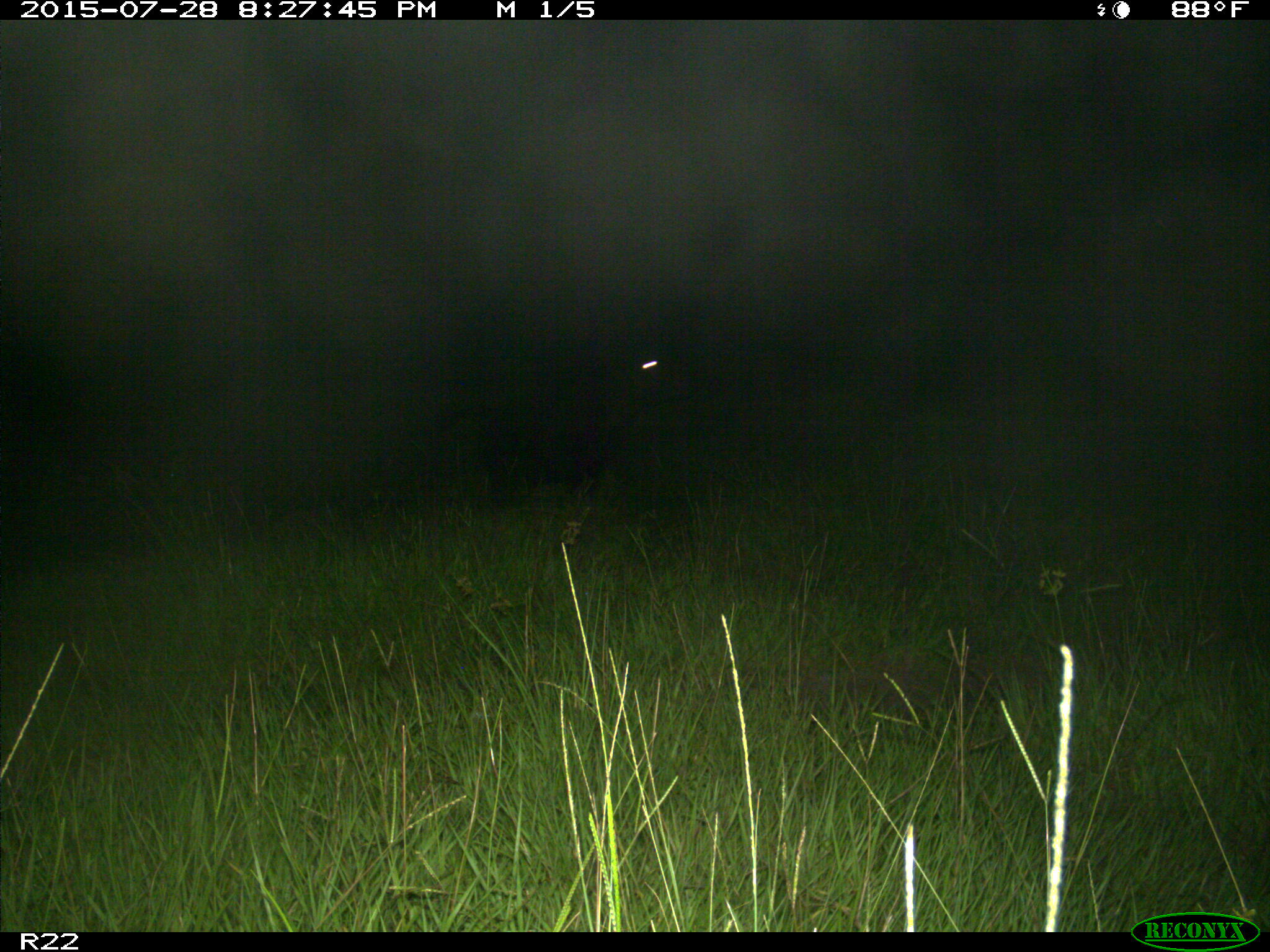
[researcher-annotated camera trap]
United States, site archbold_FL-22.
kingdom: Animalia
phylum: Chordata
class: Mammalia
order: Artiodactyla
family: Bovidae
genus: Bos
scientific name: Bos taurus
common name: domestic cow